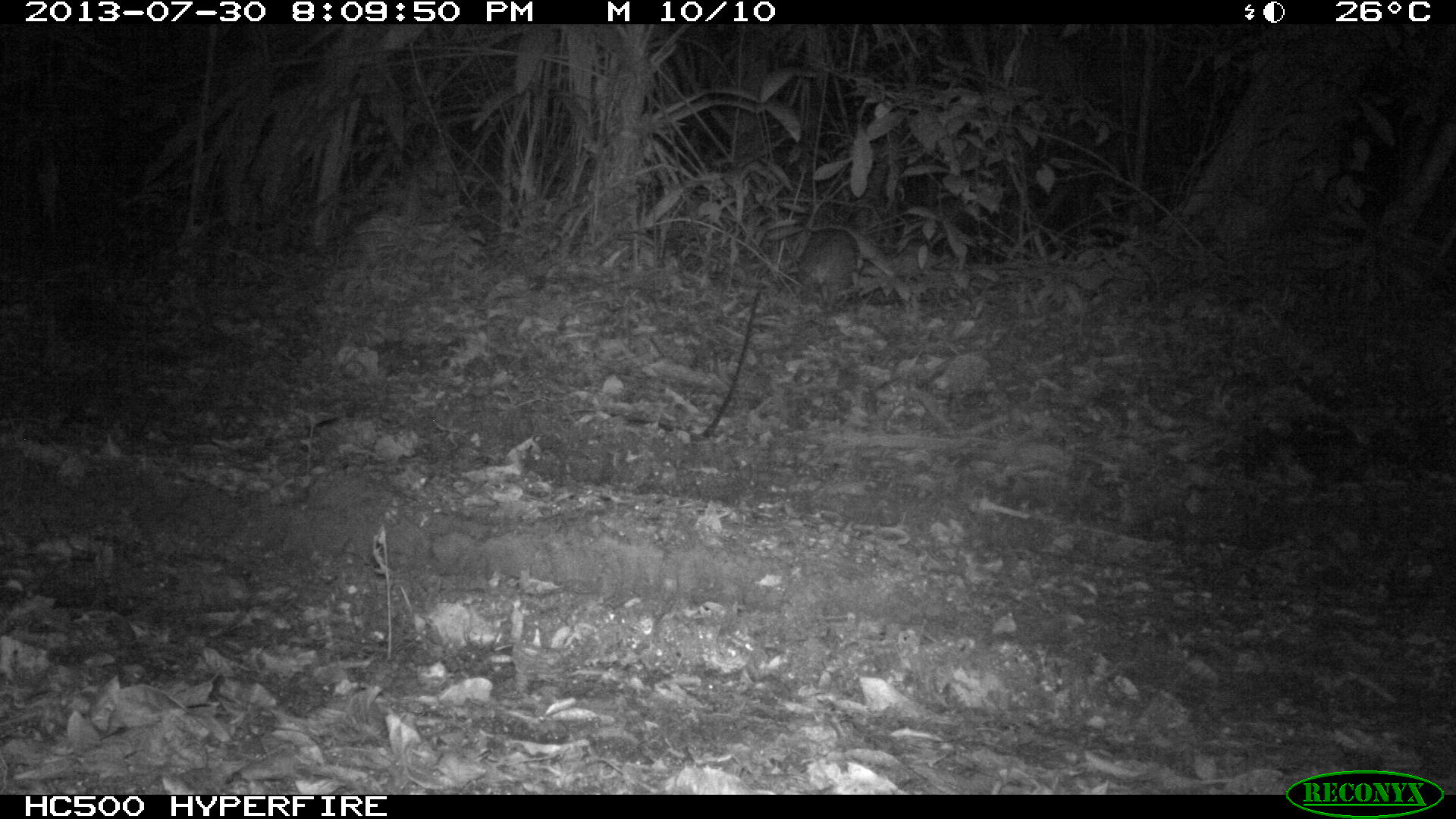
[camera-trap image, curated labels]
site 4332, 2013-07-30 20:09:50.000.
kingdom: Animalia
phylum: Chordata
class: Mammalia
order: Rodentia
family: Cuniculidae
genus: Cuniculus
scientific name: Cuniculus paca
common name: lowland paca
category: agouti paca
Agouti paca (lowland paca) (Cuniculus paca), count 1.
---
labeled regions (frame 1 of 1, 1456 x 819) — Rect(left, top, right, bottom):
agouti paca: Rect(797, 227, 858, 316)